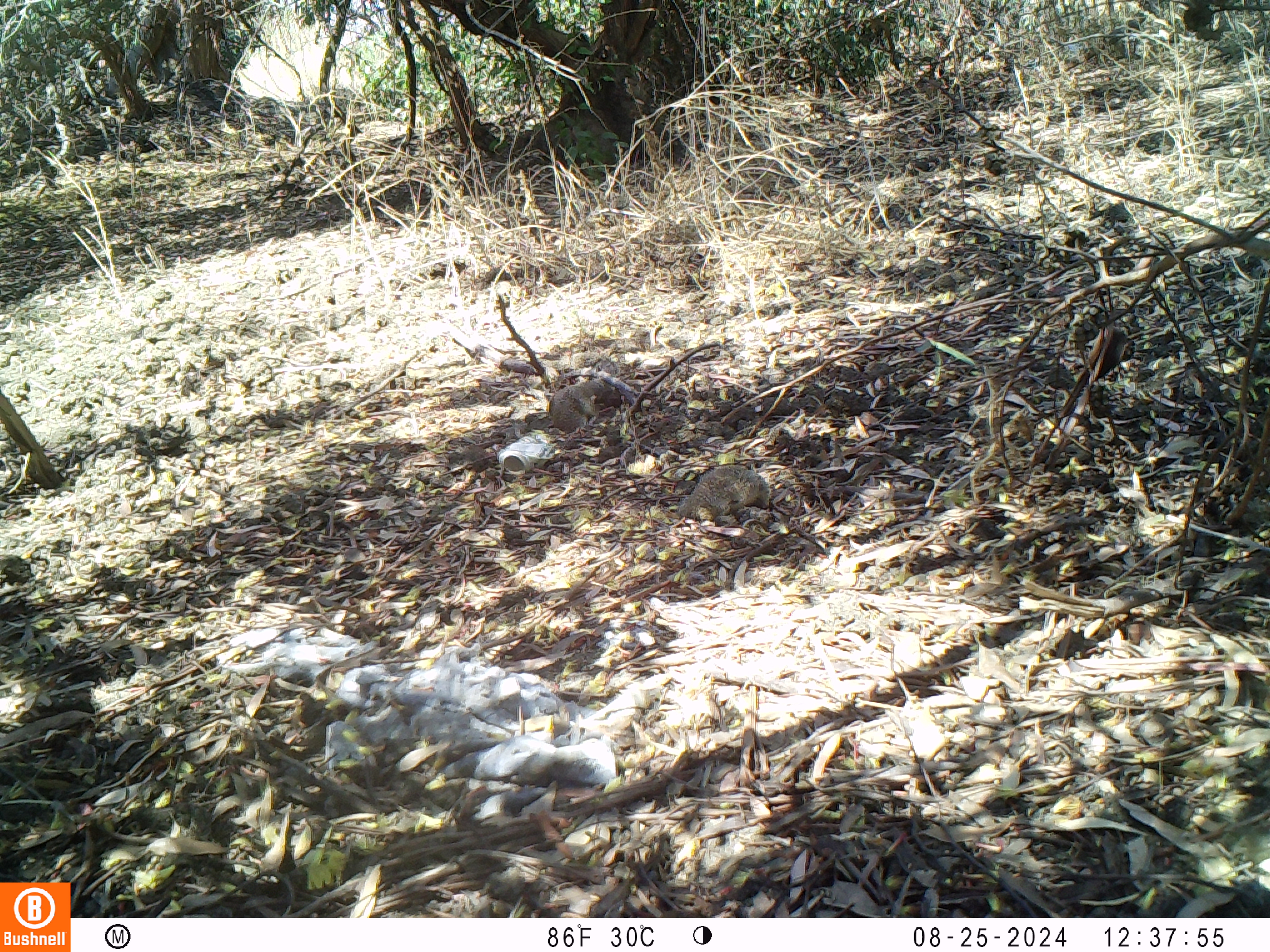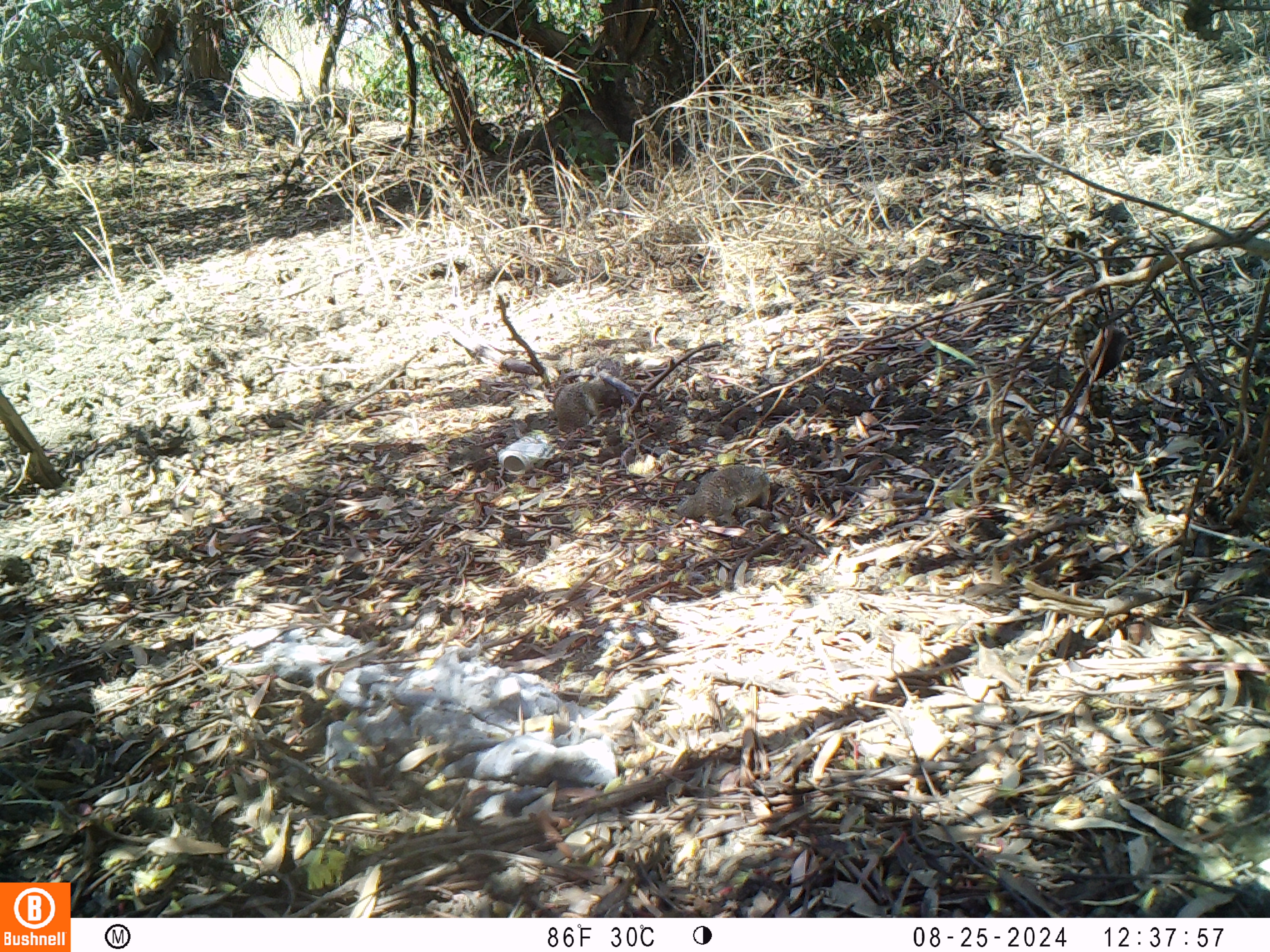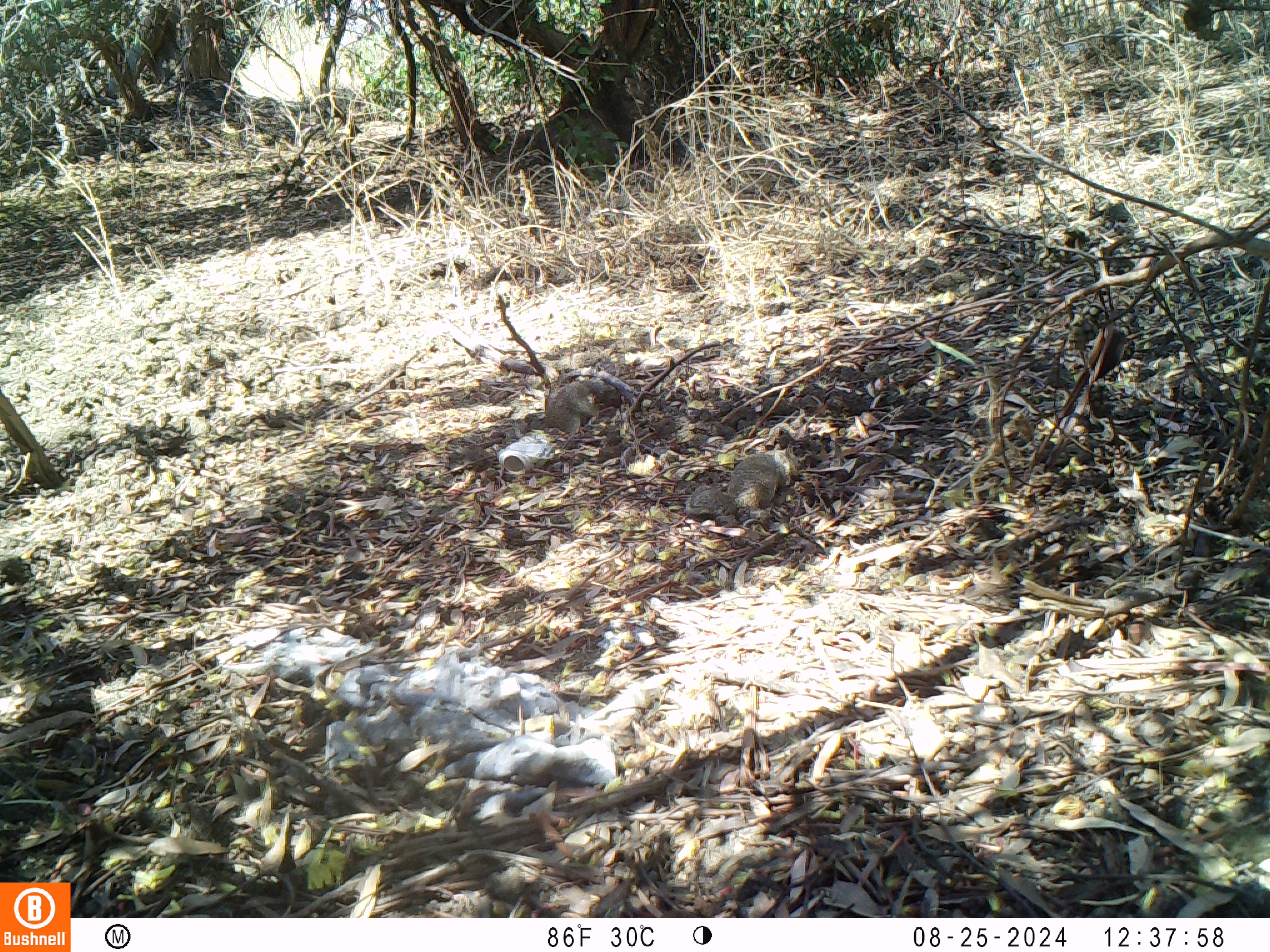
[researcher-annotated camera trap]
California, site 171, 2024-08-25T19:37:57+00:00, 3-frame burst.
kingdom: Animalia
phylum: Chordata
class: Mammalia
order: Rodentia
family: Sciuridae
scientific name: Sciuridae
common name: squirrel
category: unknown squirrel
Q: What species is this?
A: Unknown squirrel (squirrel) (Sciuridae).